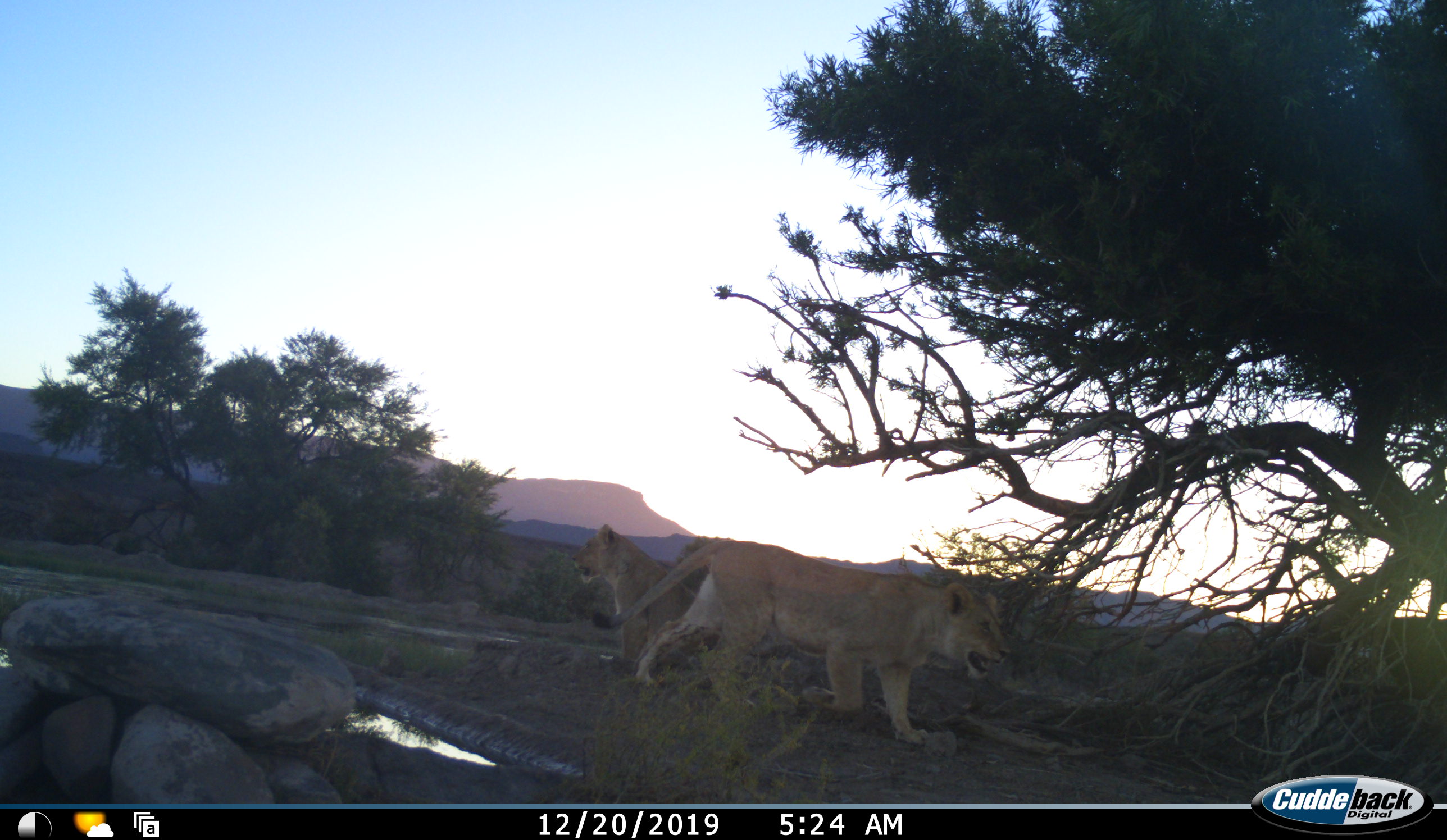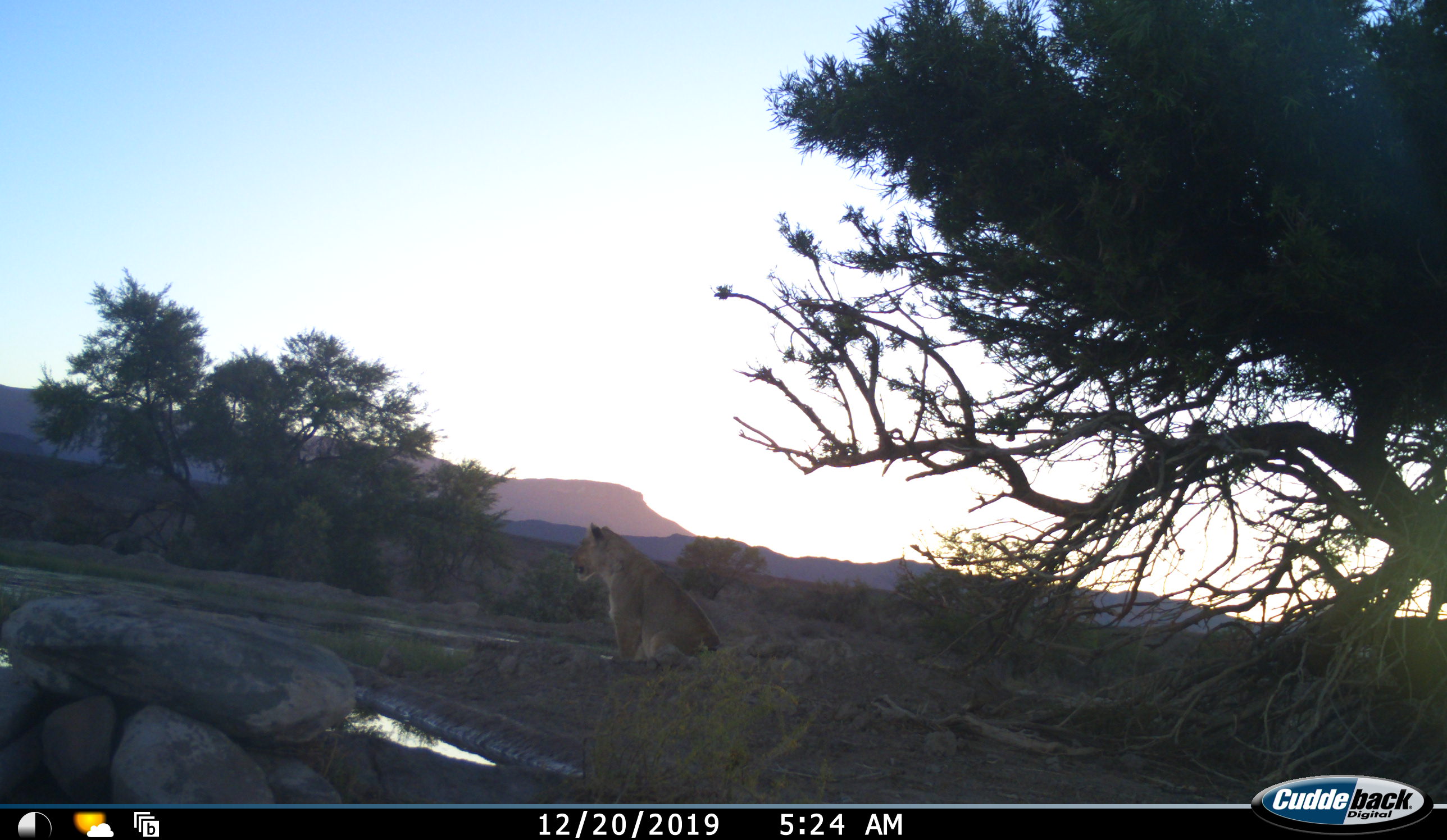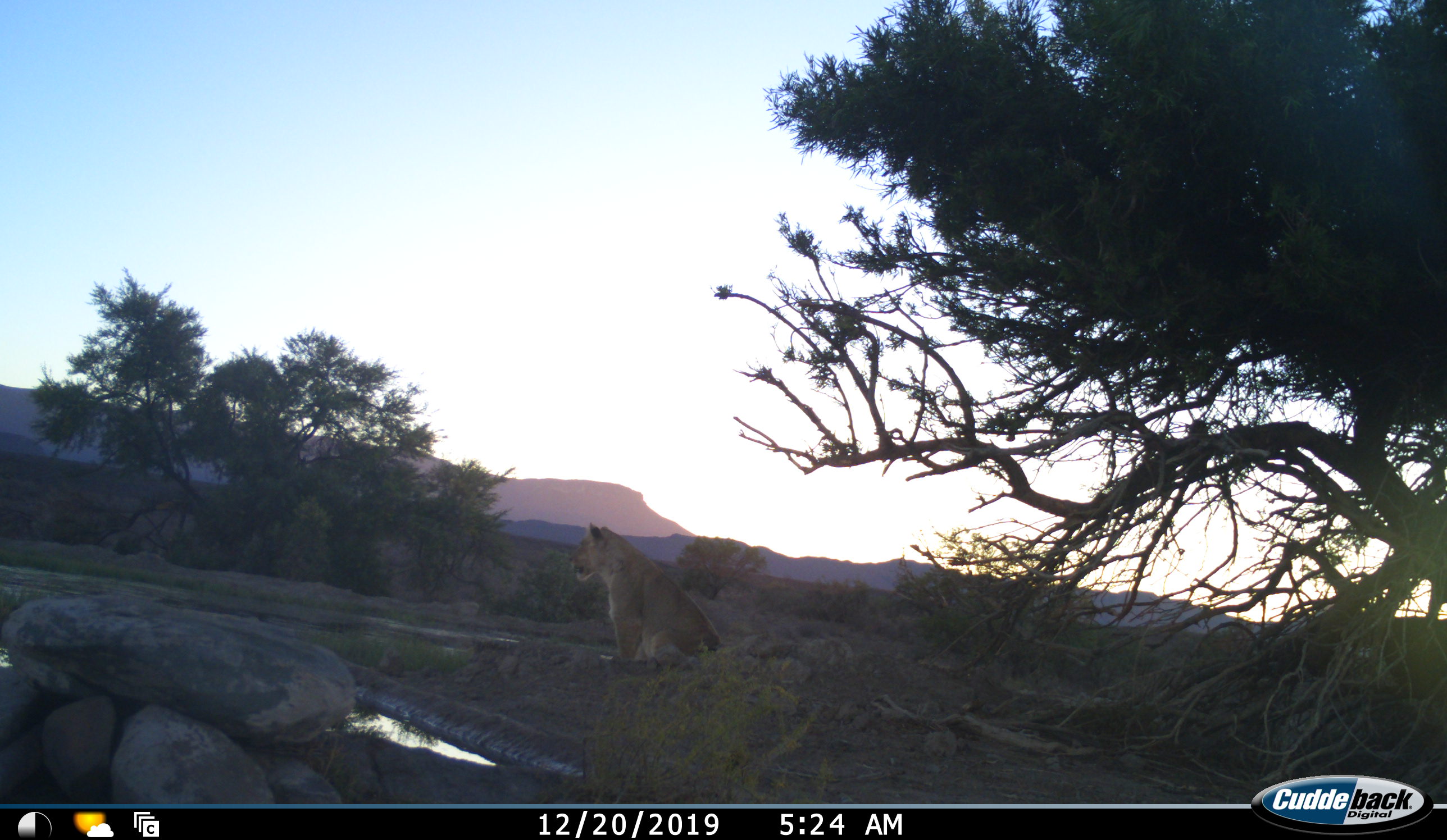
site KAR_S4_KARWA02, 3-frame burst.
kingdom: Animalia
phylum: Chordata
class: Mammalia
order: Carnivora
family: Felidae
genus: Panthera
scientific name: Panthera leo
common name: lion female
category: lionfemale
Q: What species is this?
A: Lionfemale (lion female) (Panthera leo).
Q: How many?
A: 2.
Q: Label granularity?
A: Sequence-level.